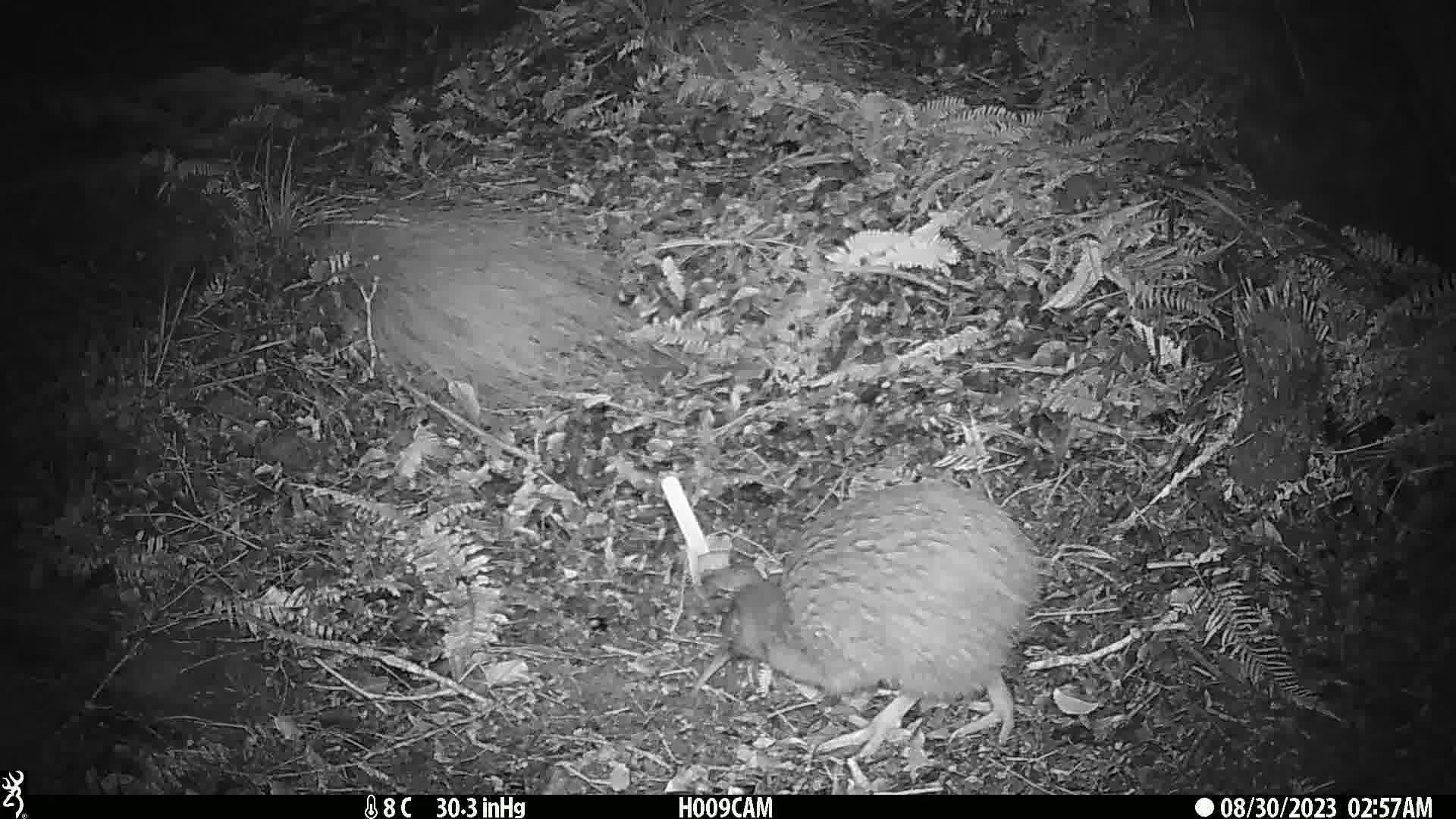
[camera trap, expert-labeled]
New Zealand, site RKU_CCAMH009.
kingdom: Animalia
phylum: Chordata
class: Aves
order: Apterygiformes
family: Apterygidae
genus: Apteryx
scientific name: Apteryx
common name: kiwi